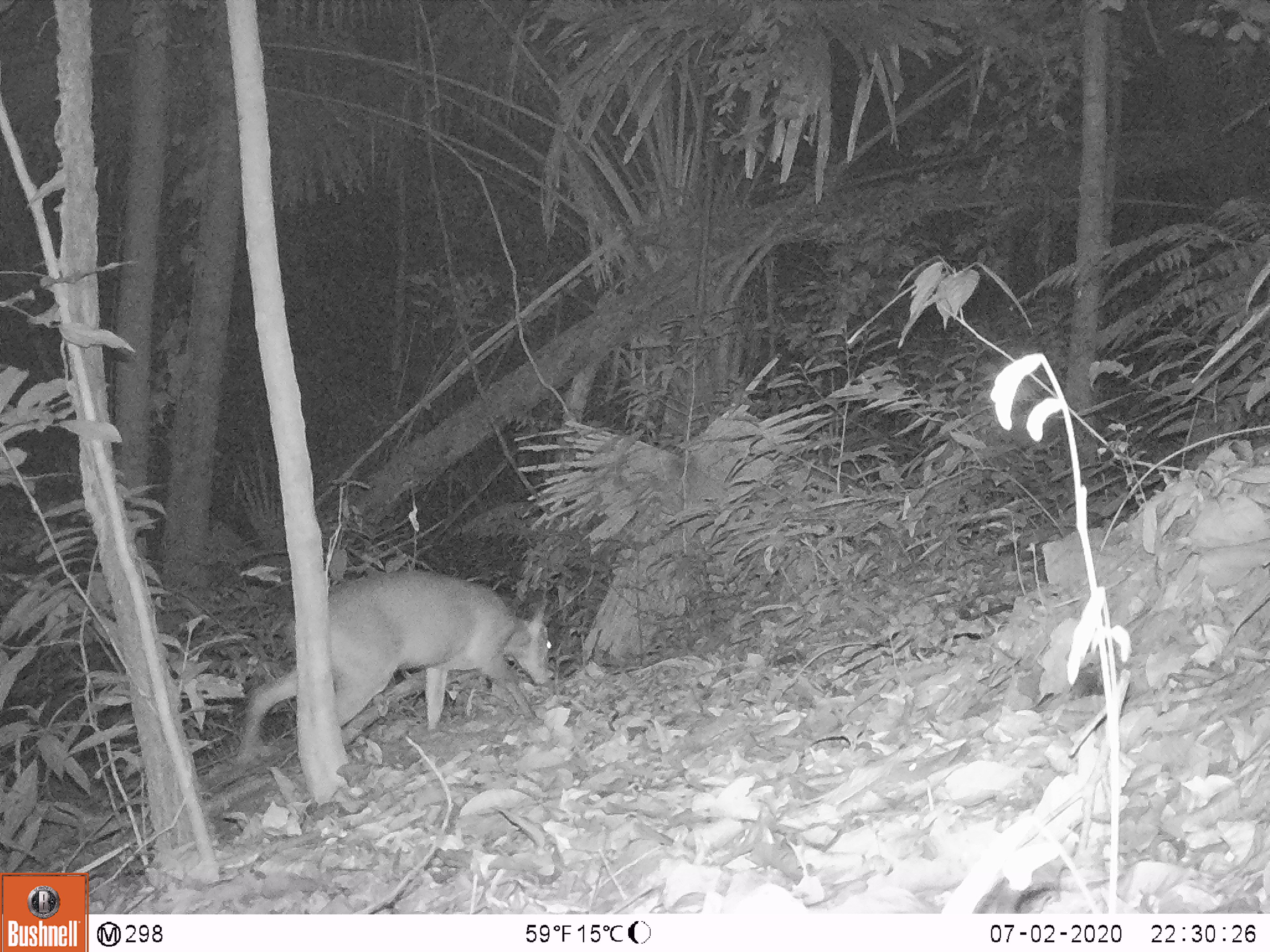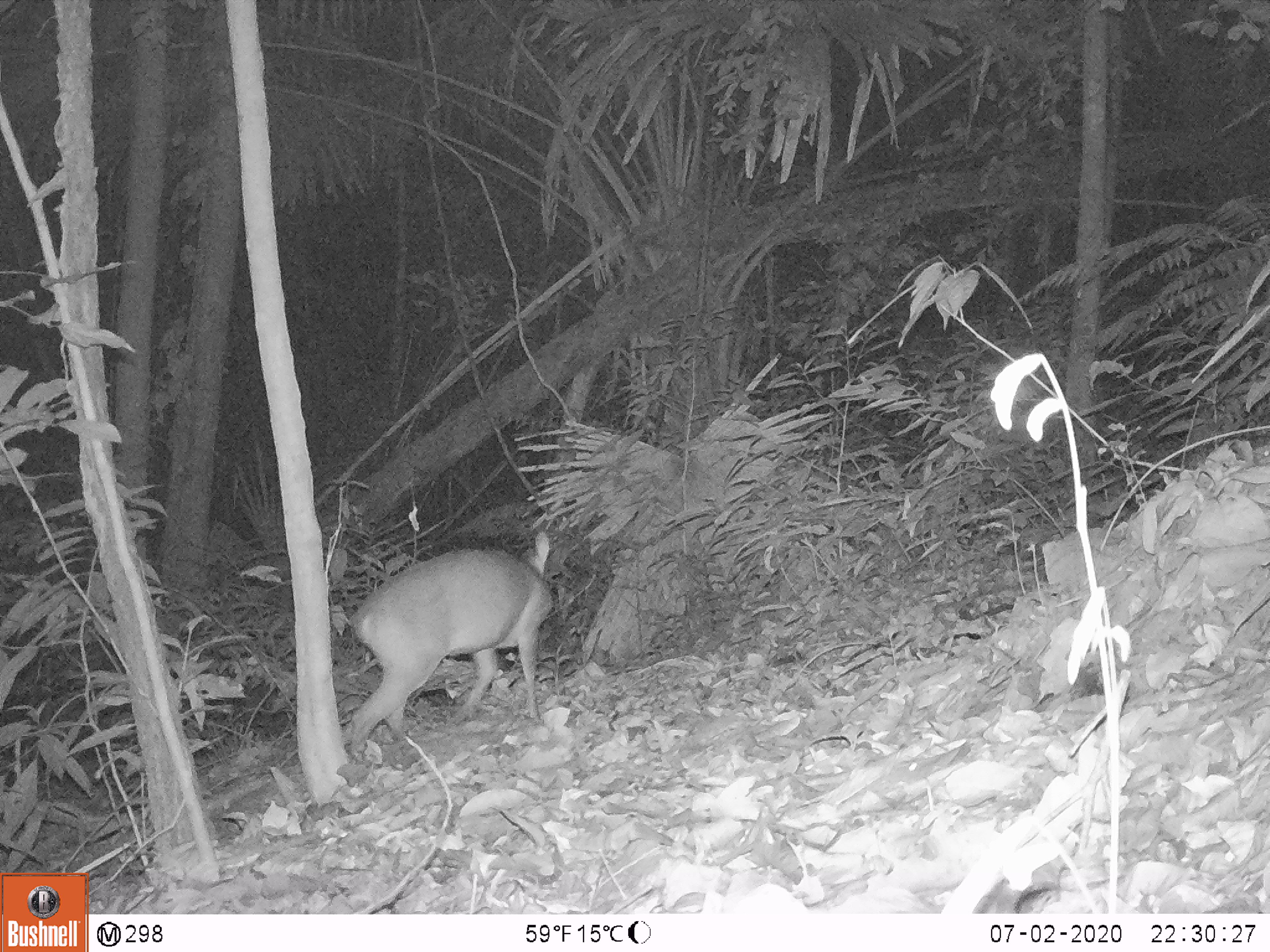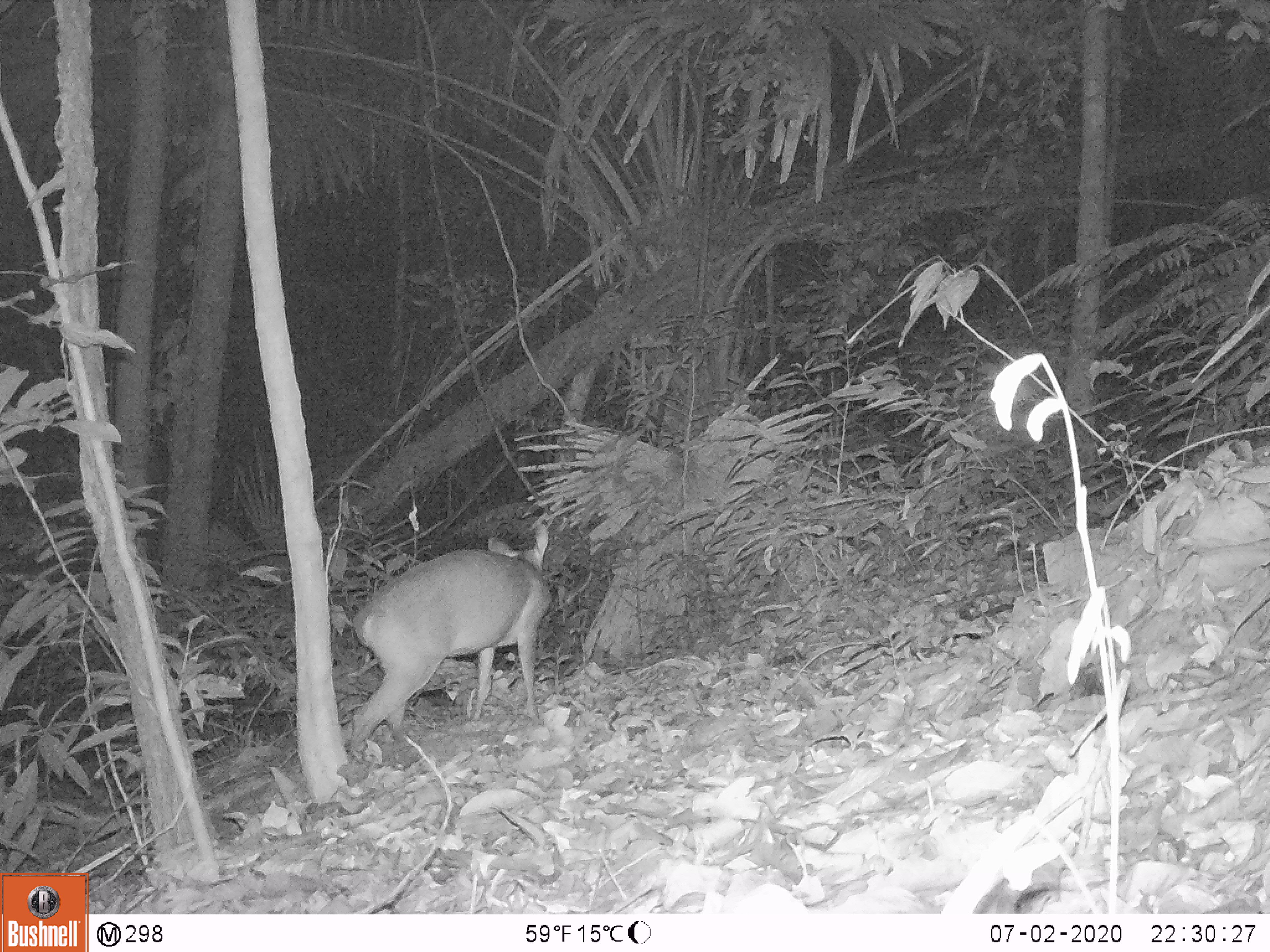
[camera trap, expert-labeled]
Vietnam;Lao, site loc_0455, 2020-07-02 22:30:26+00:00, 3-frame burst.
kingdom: Animalia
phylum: Chordata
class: Mammalia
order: Artiodactyla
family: Cervidae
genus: Muntiacus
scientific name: Muntiacus vuquangensis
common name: large-antlered muntjac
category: large antlered muntjac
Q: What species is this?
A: Large antlered muntjac (large-antlered muntjac) (Muntiacus vuquangensis).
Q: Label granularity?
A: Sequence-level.